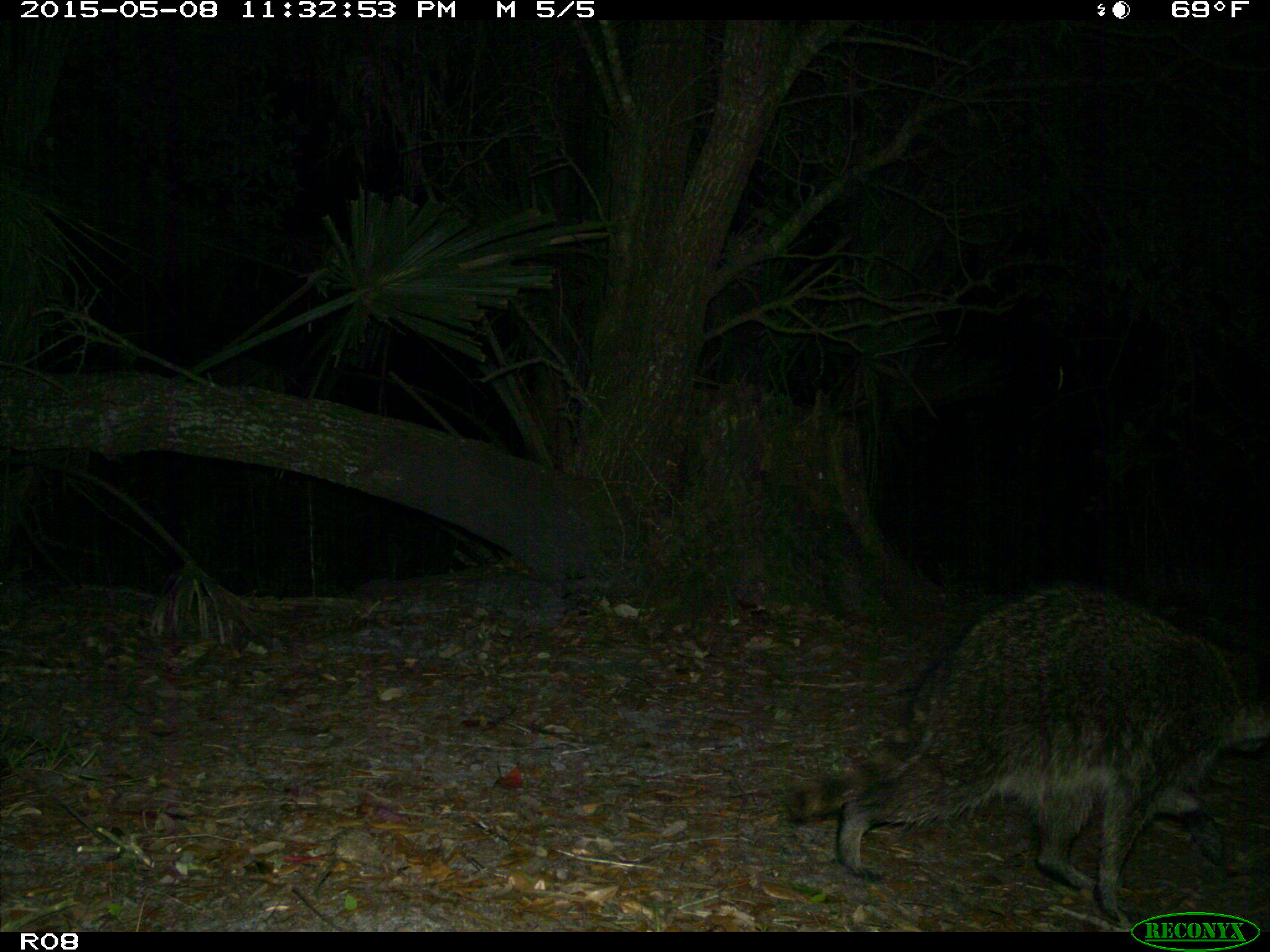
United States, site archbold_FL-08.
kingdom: Animalia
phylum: Chordata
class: Mammalia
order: Carnivora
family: Procyonidae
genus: Procyon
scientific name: Procyon lotor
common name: common raccoon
Procyon lotor (common raccoon).